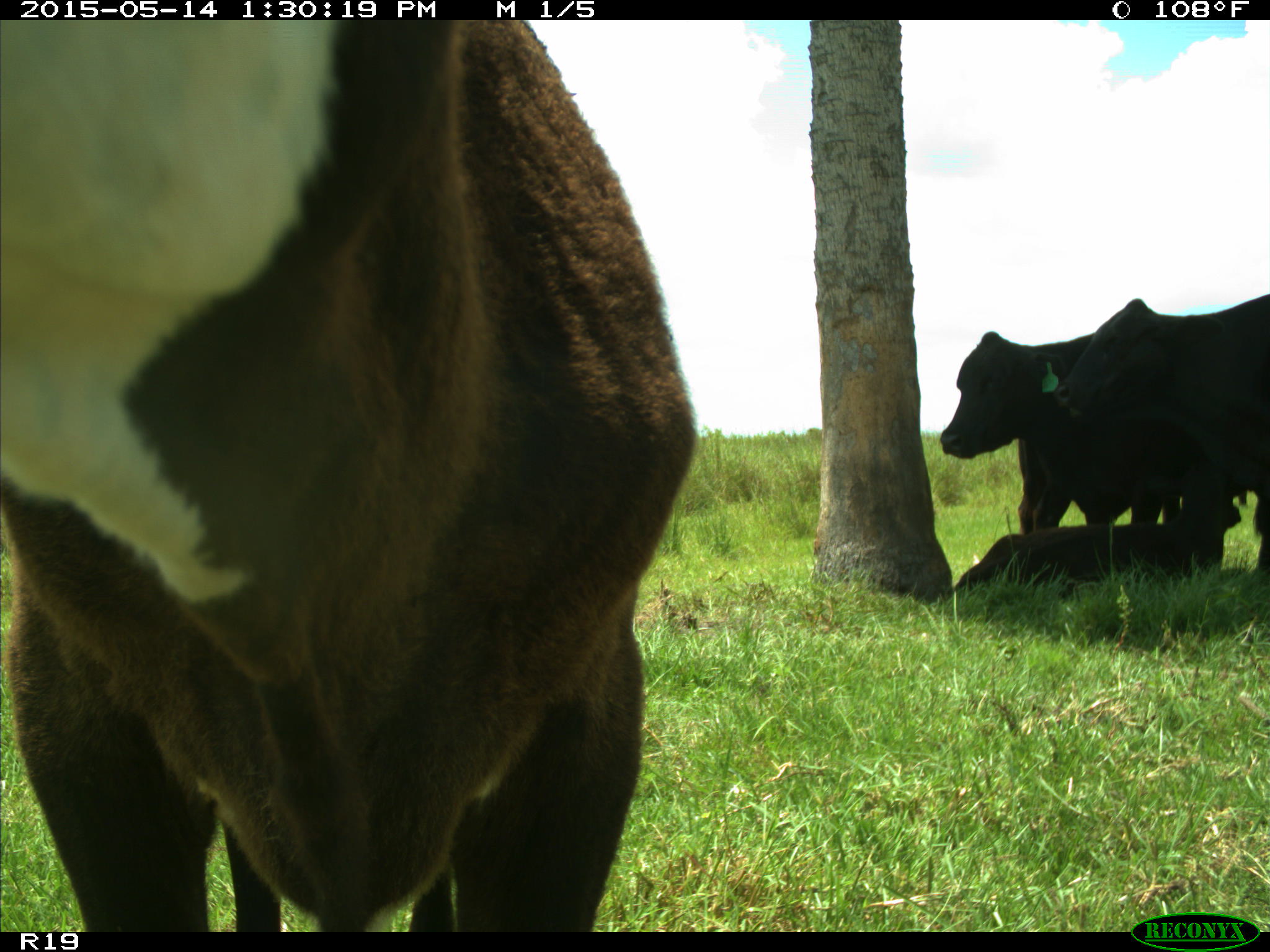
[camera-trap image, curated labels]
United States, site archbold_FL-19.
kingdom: Animalia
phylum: Chordata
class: Mammalia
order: Artiodactyla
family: Bovidae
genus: Bos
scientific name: Bos taurus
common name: domestic cow